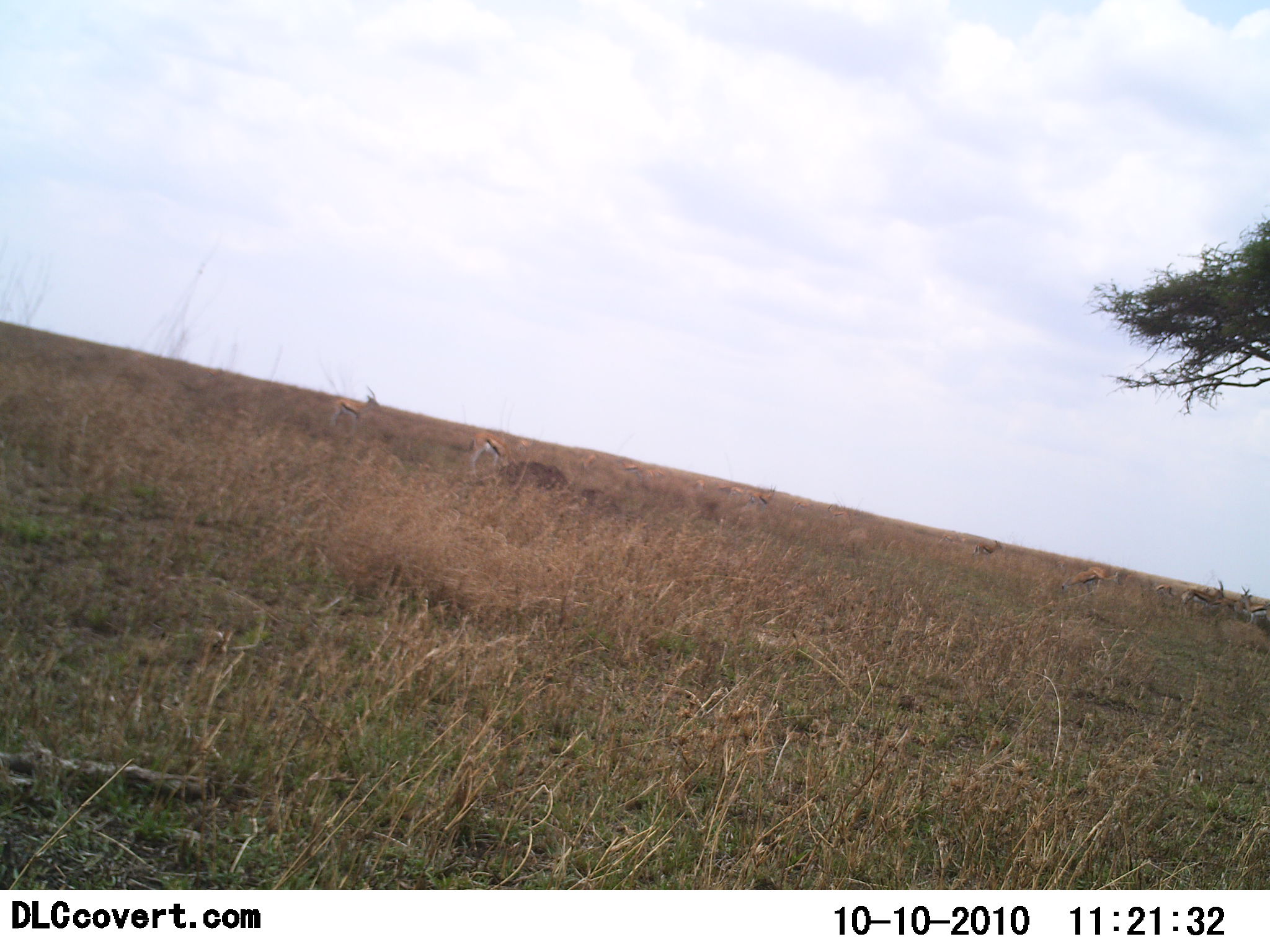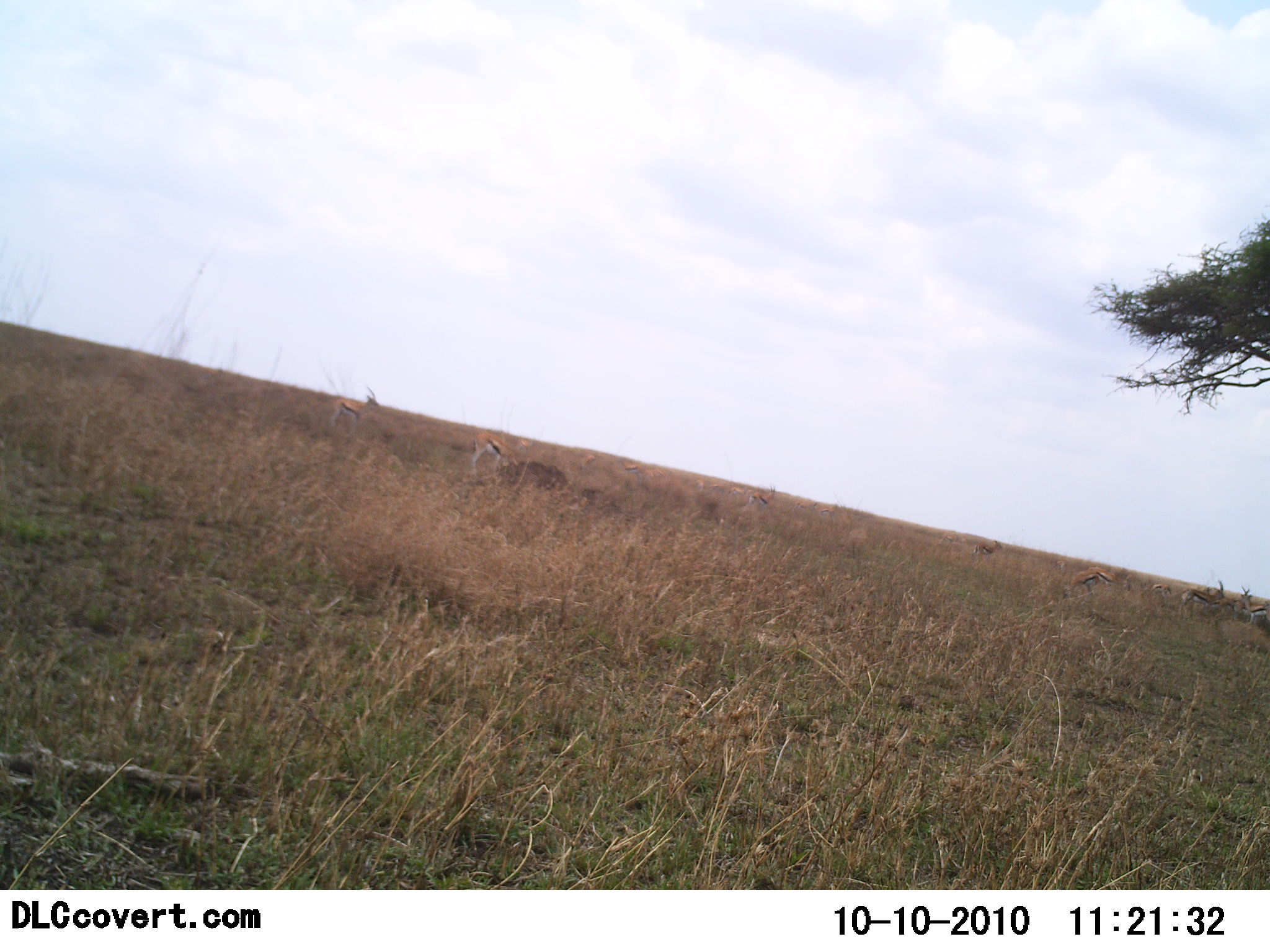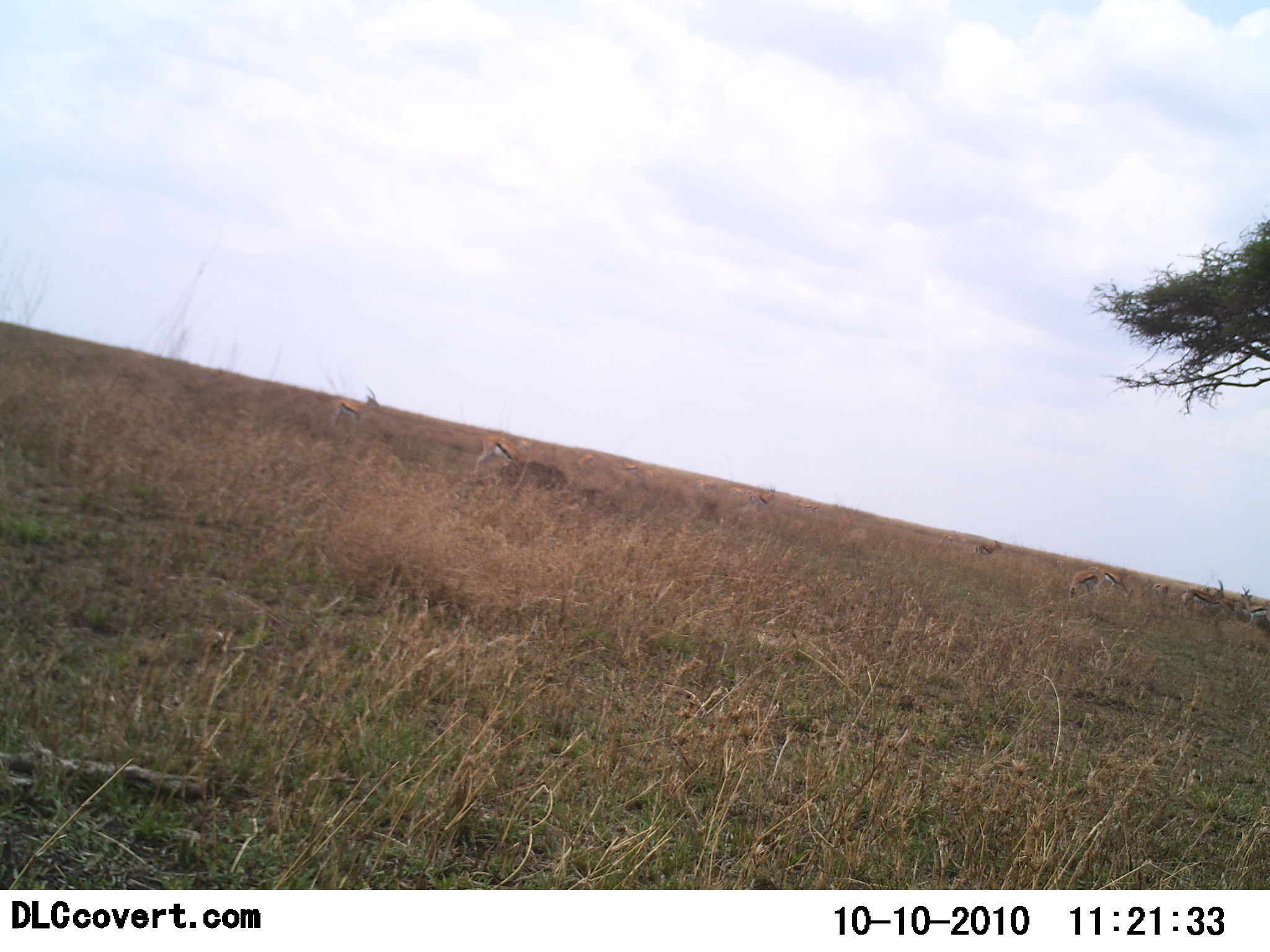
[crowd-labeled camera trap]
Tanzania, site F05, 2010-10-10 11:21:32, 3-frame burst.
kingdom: Animalia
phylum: Chordata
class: Mammalia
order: Artiodactyla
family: Bovidae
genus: Eudorcas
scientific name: Eudorcas thomsonii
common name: thomson's gazelle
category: gazellethomsons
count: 10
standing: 44%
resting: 25%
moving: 19%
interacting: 0%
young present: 0%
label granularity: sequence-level